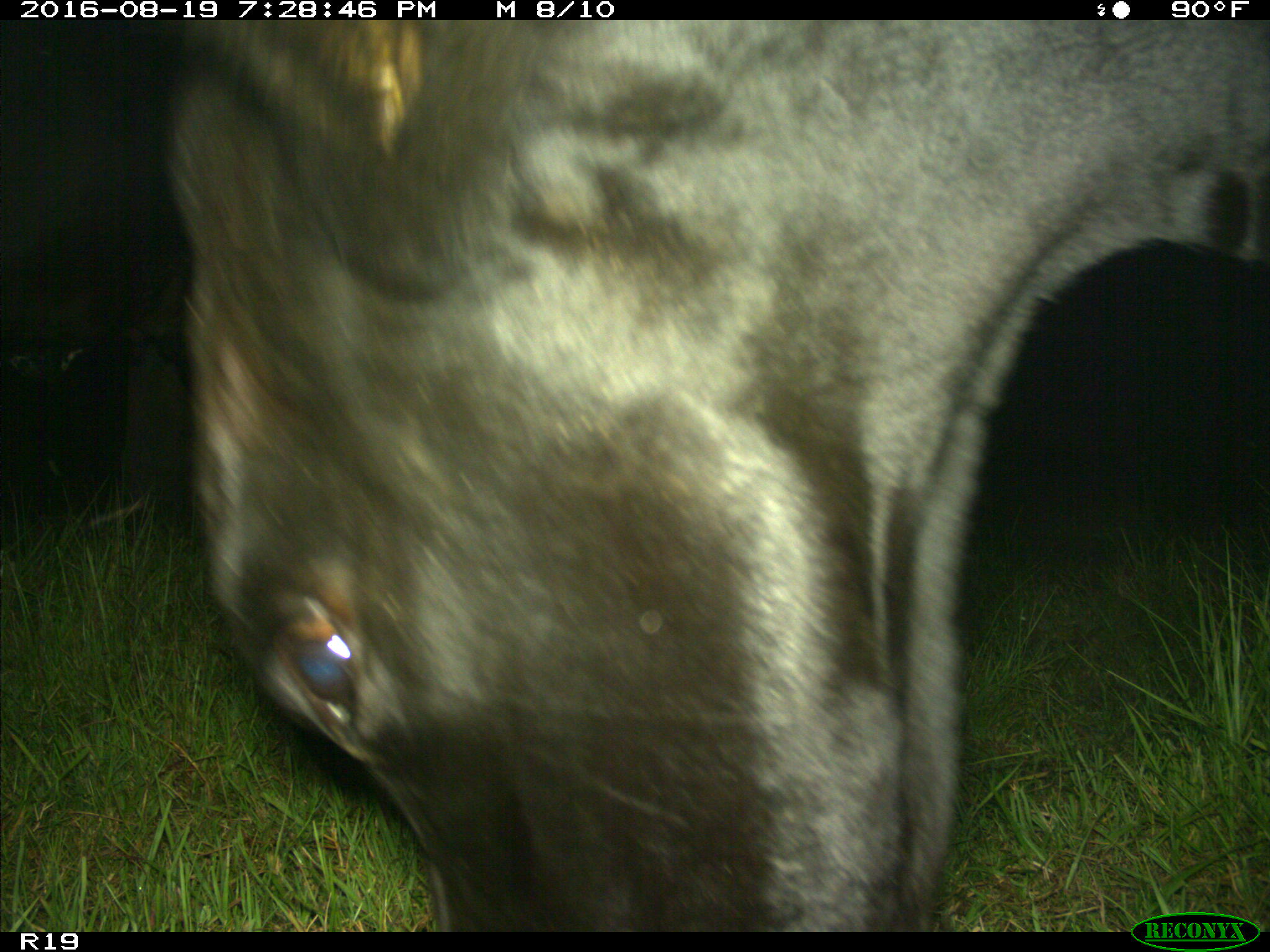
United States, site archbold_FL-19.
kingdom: Animalia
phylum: Chordata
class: Mammalia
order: Artiodactyla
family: Bovidae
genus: Bos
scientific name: Bos taurus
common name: domestic cow